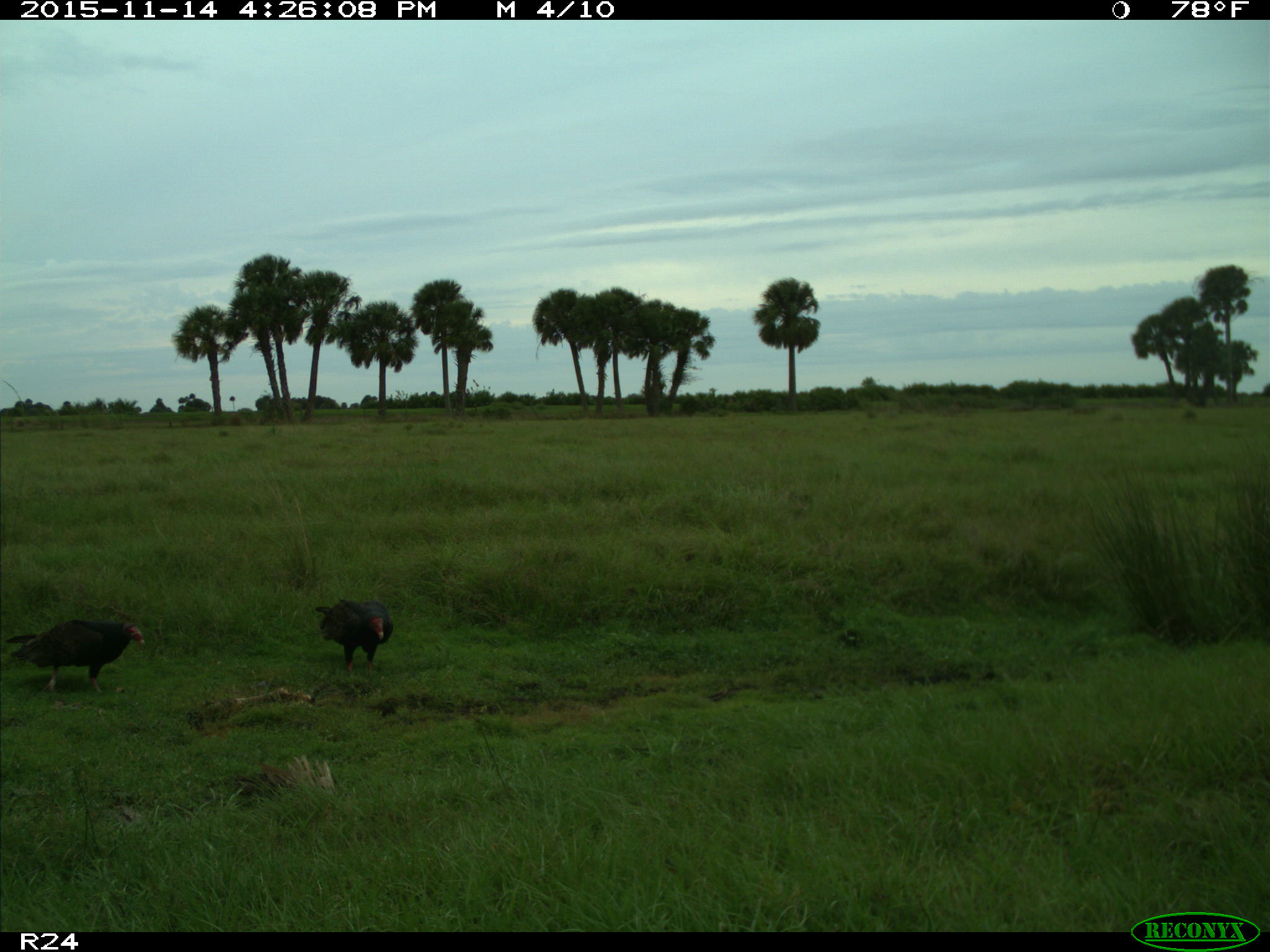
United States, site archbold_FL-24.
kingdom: Animalia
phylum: Chordata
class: Aves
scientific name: Aves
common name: birds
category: unidentified bird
Unidentified bird (birds) (Aves).